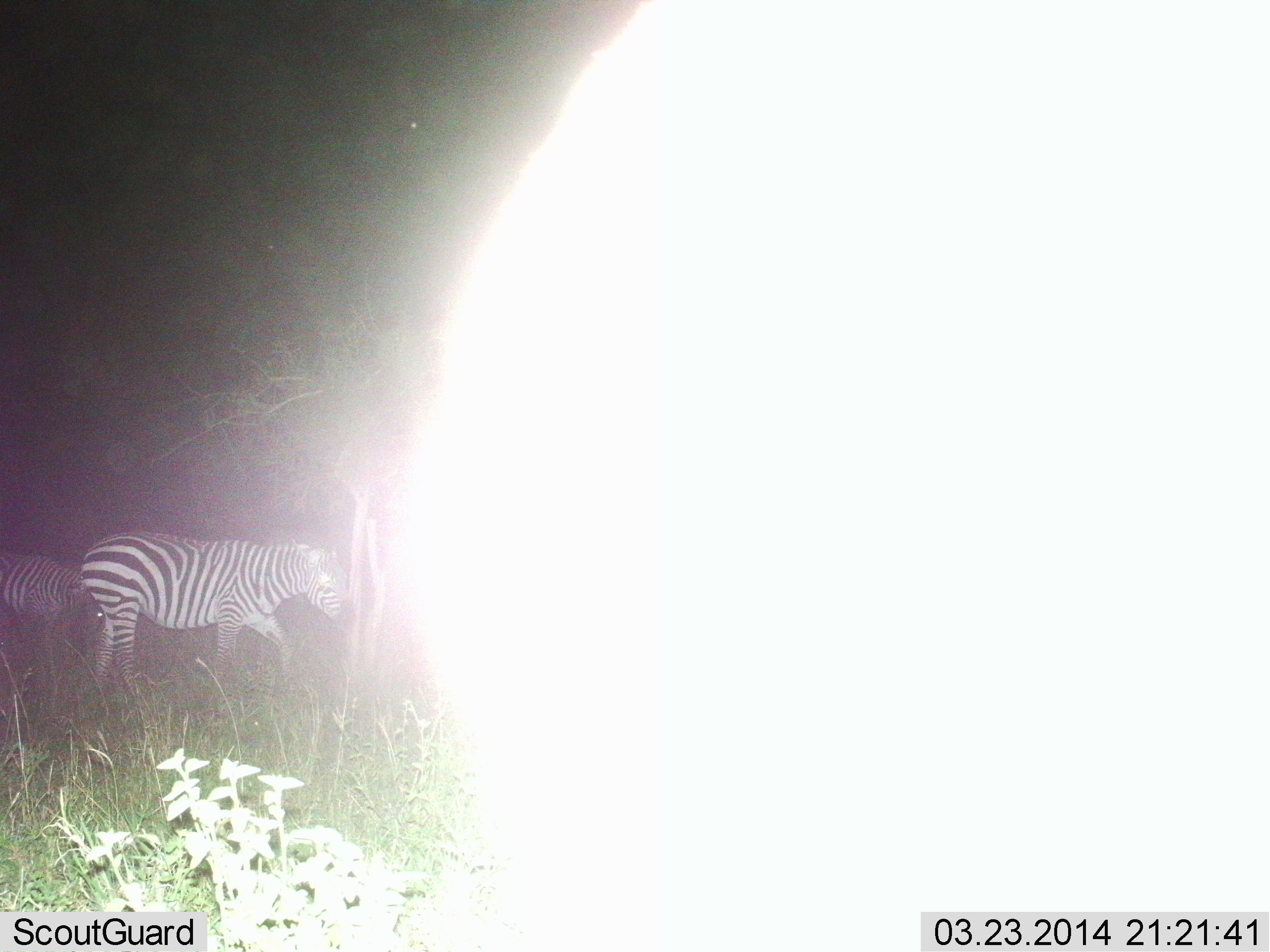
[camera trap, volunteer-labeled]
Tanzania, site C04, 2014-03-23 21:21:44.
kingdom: Animalia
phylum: Chordata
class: Mammalia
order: Perissodactyla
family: Equidae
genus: Equus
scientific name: Equus quagga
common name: plains zebra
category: zebra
Zebra (plains zebra) (Equus quagga), count 3. Behavior (volunteer vote fractions): standing 80%, resting 0%, moving 40%, interacting 0%. Young present (vote fraction): 0%. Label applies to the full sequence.